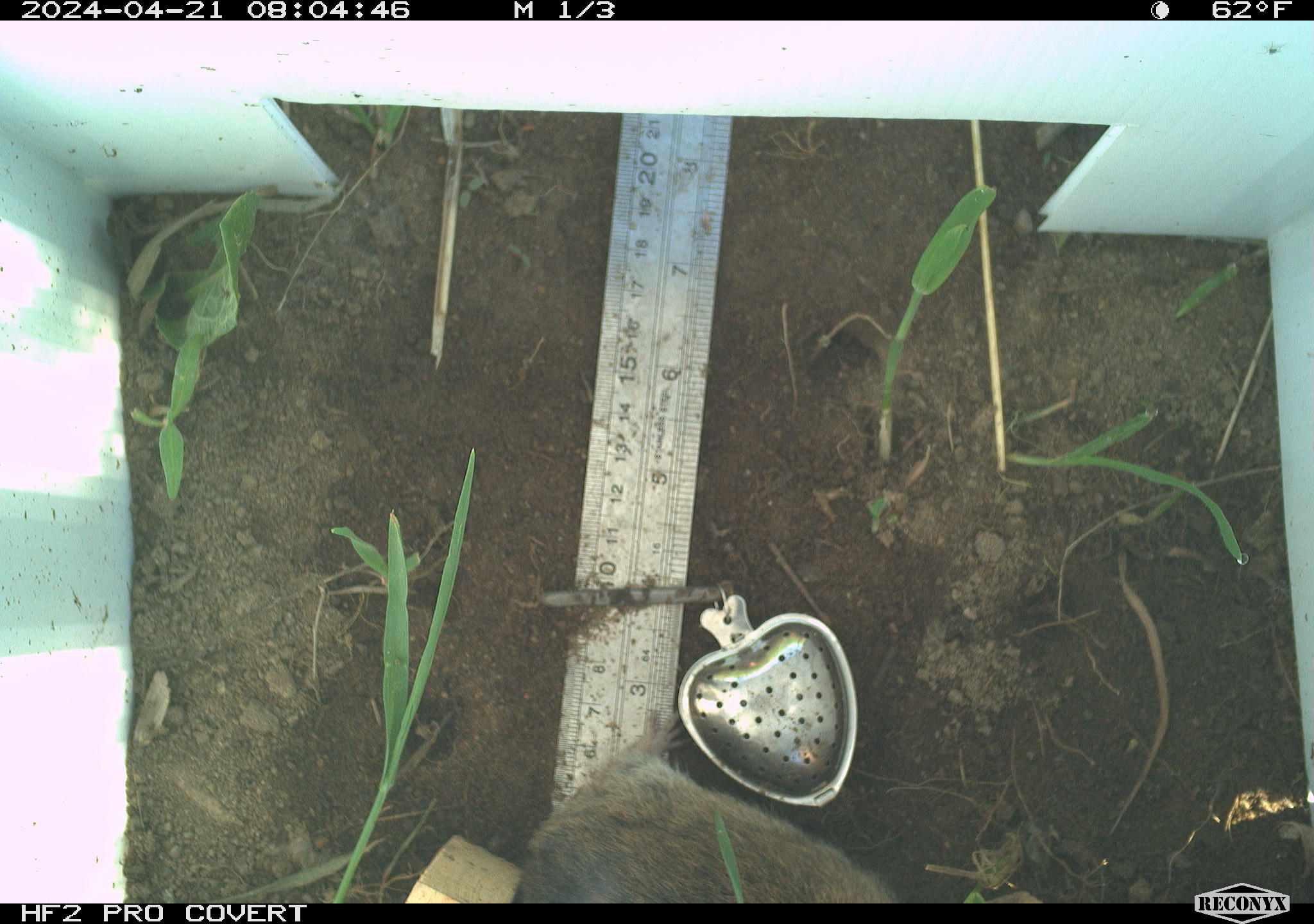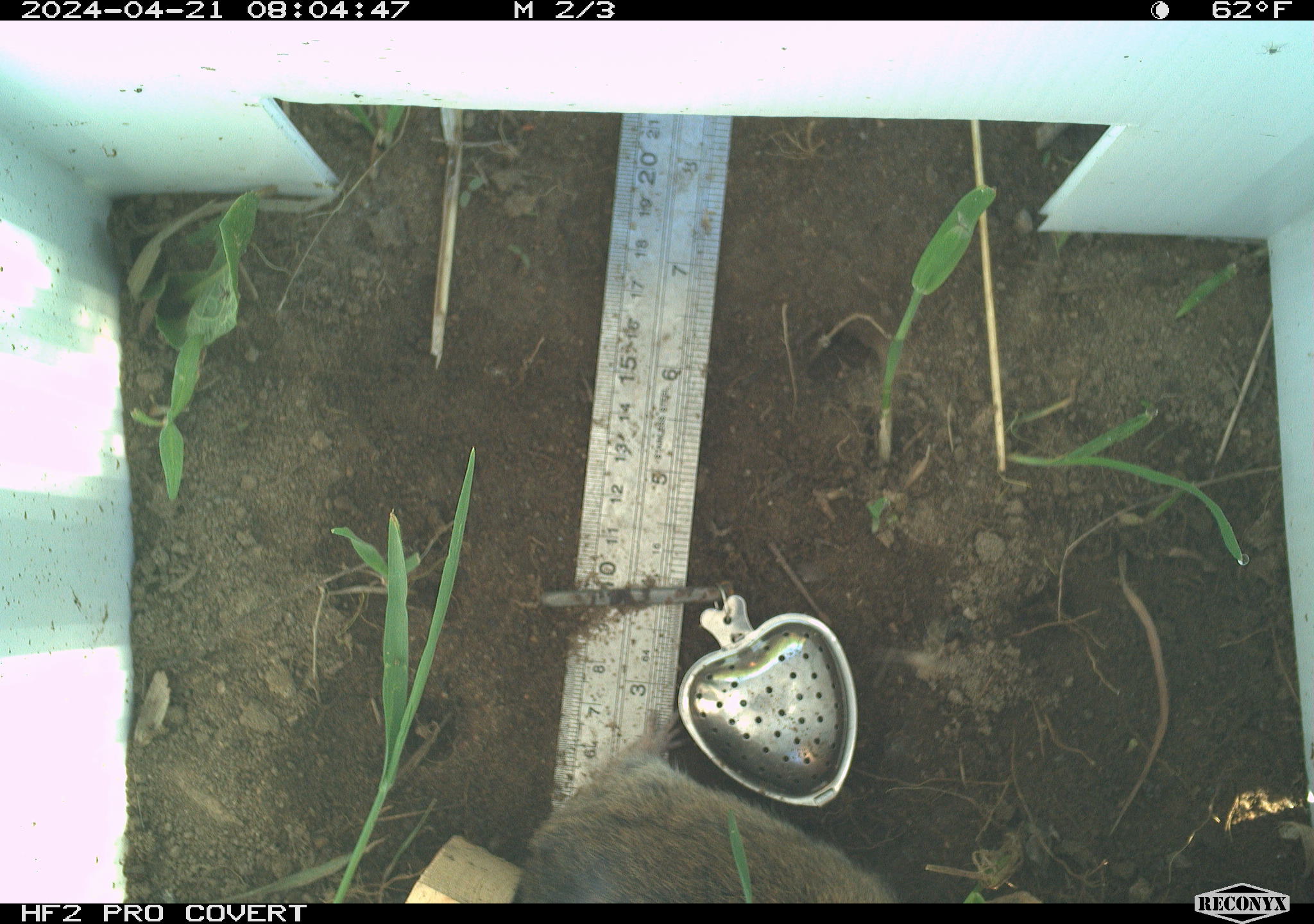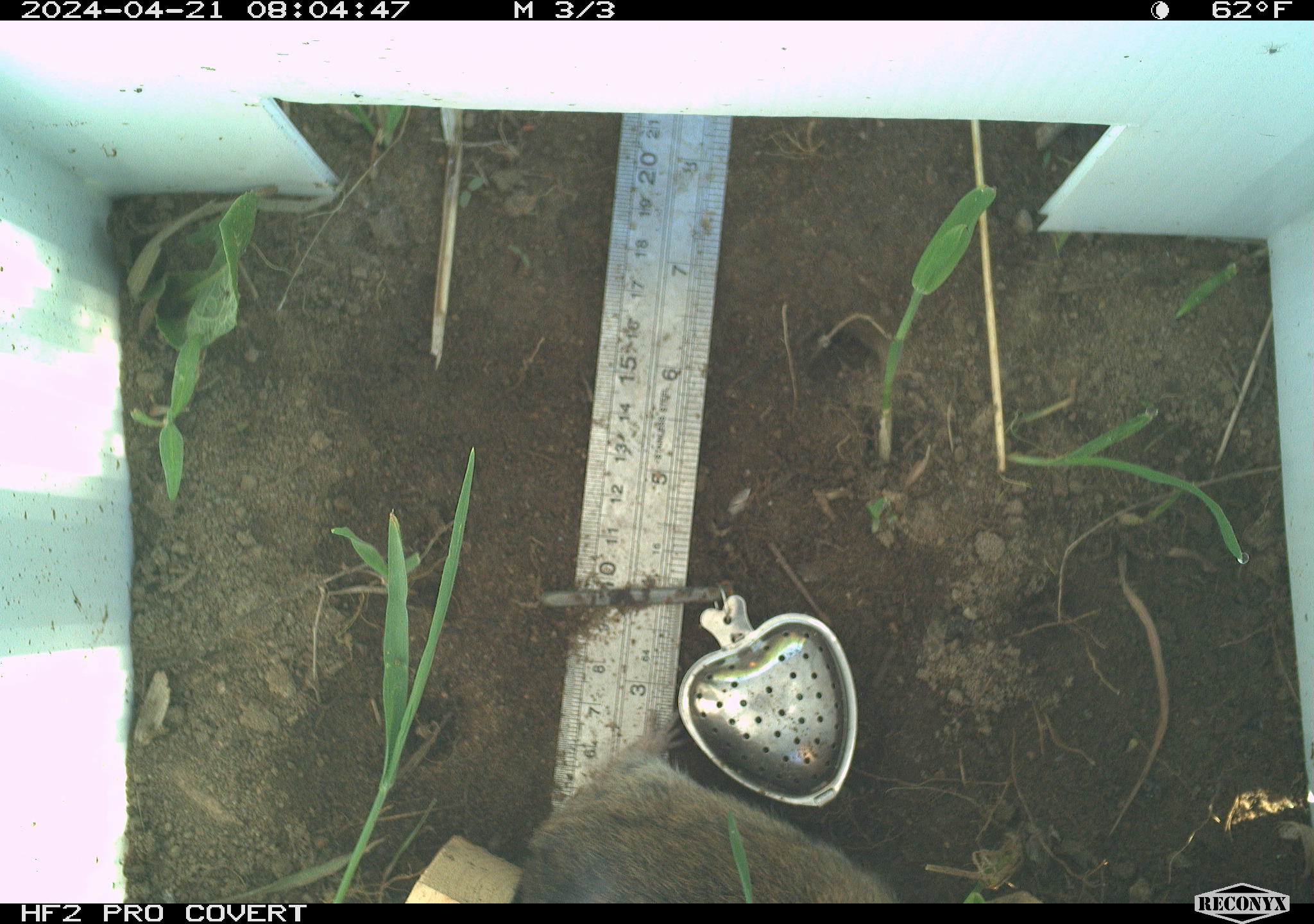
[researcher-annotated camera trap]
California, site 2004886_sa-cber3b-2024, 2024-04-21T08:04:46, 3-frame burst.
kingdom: Animalia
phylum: Chordata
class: Mammalia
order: Rodentia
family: Cricetidae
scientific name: Arvicolinae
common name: voles, lemmings, and muskrats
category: arvicolinae subfamily